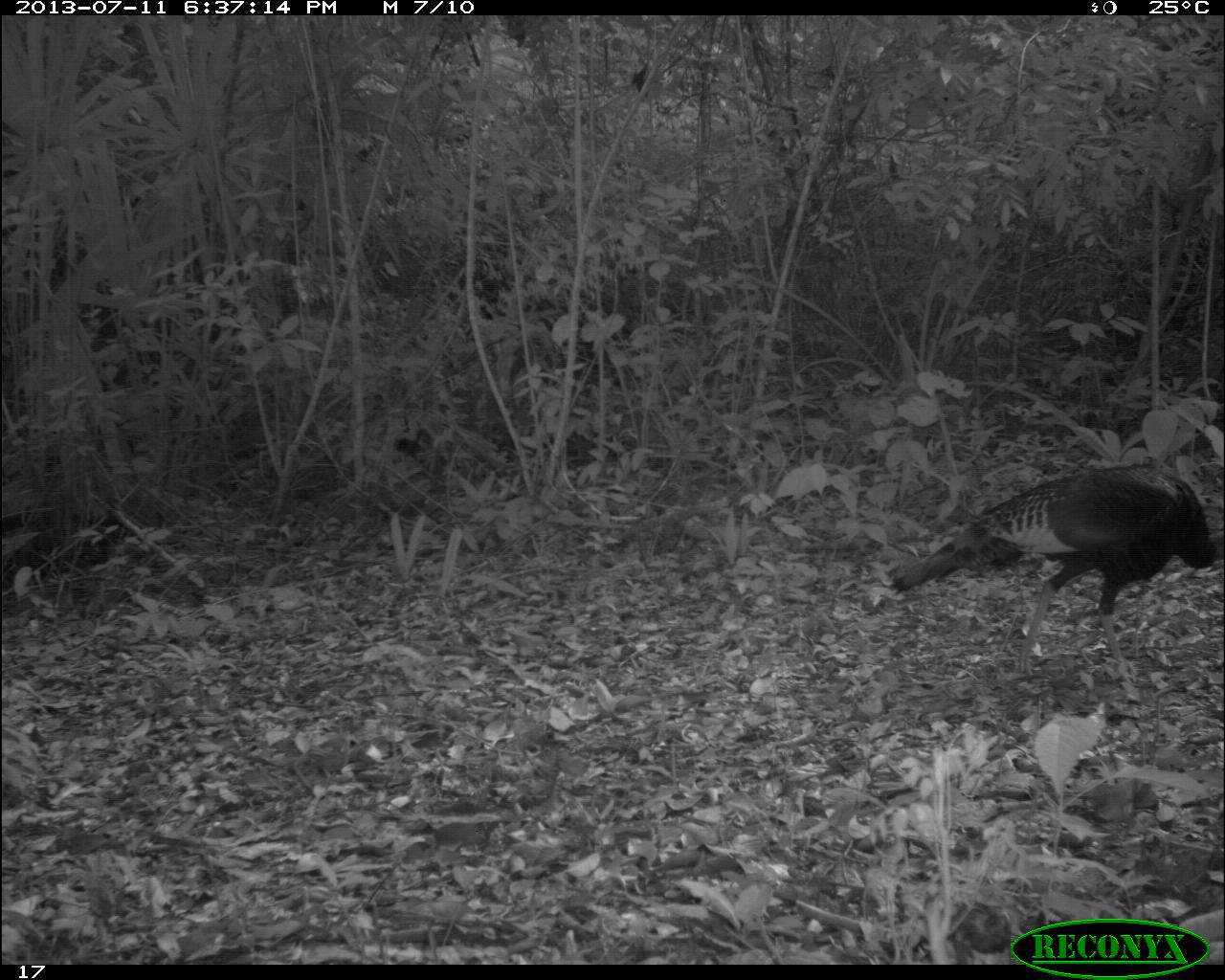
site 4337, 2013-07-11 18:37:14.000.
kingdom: Animalia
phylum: Chordata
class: Aves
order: Galliformes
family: Phasianidae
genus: Meleagris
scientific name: Meleagris ocellata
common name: ocellated turkey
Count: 2.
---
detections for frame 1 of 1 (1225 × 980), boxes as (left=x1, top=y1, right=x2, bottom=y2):
meleagris ocellata: (left=883, top=457, right=1225, bottom=701)